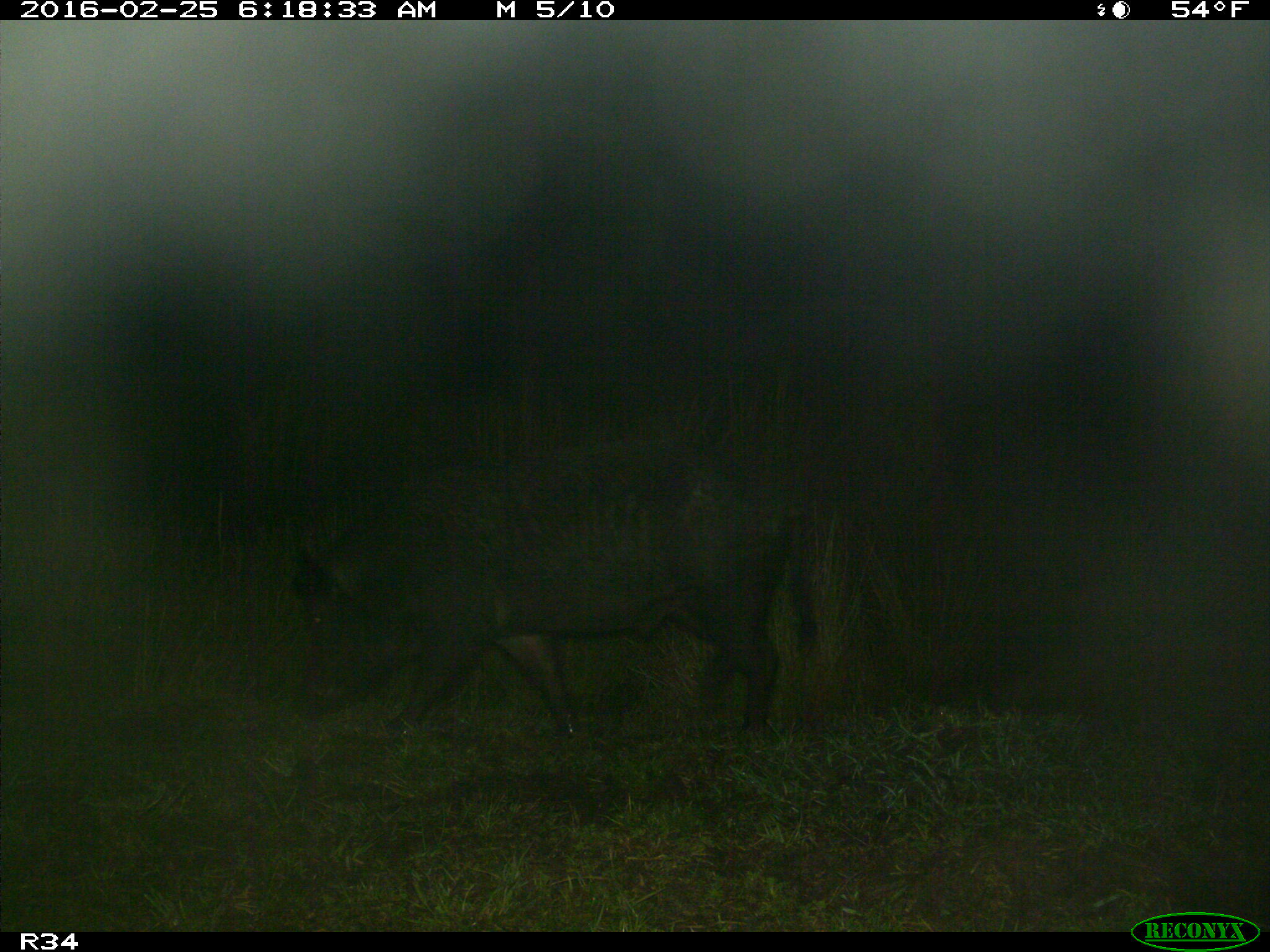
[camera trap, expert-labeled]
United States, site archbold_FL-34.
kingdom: Animalia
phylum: Chordata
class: Mammalia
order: Artiodactyla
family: Suidae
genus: Sus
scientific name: Sus scrofa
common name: wild boar